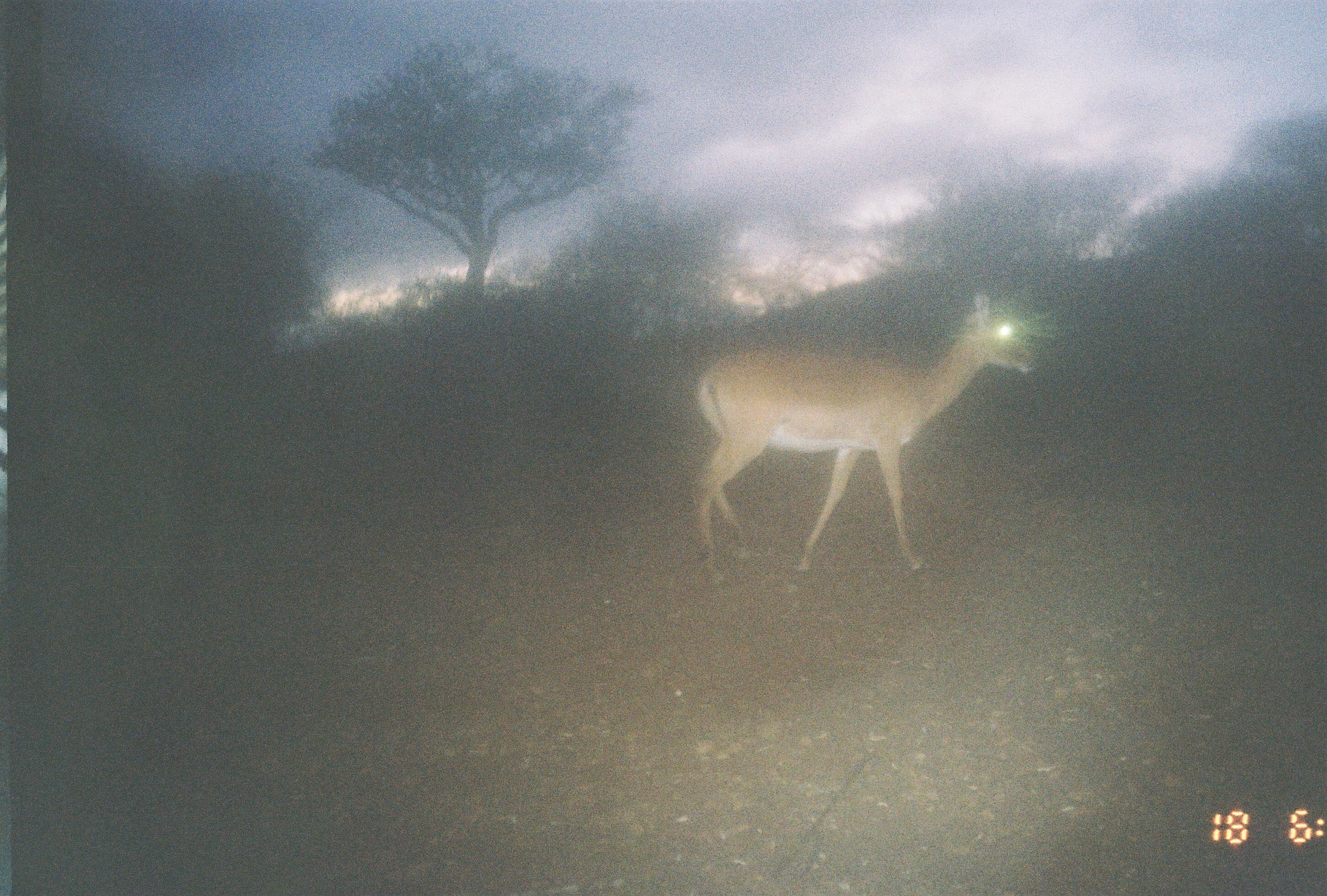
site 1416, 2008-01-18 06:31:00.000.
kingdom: Animalia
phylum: Chordata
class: Mammalia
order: Artiodactyla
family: Bovidae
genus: Aepyceros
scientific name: Aepyceros melampus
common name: impala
Aepyceros melampus (impala), count 1.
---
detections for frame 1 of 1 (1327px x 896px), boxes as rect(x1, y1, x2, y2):
aepyceros melampus: rect(691, 290, 1054, 573)